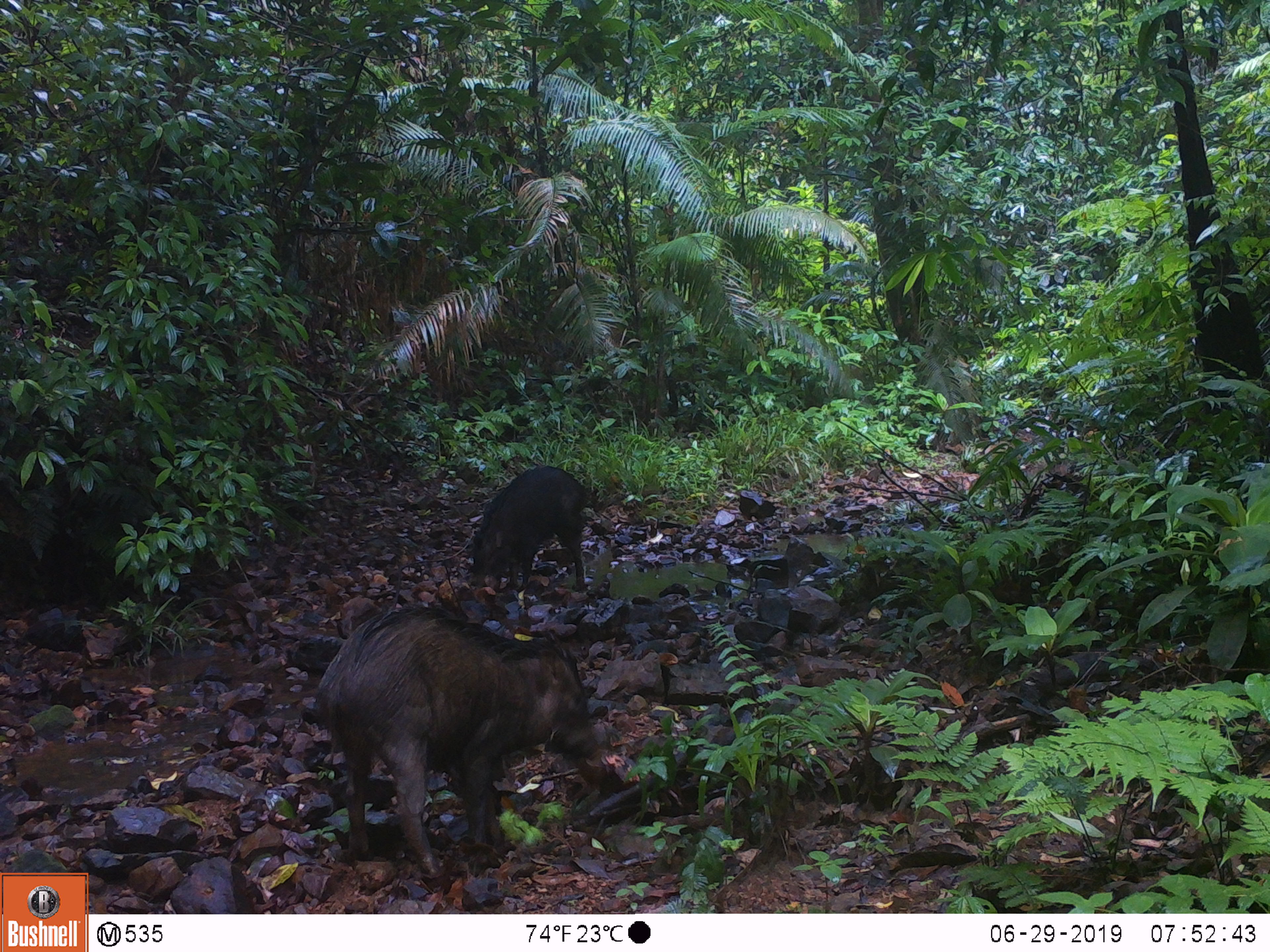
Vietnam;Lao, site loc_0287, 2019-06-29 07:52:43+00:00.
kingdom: Animalia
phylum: Chordata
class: Mammalia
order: Artiodactyla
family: Suidae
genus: Sus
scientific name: Sus scrofa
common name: eurasian wild pig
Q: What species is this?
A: Eurasian wild pig (Sus scrofa).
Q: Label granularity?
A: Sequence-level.